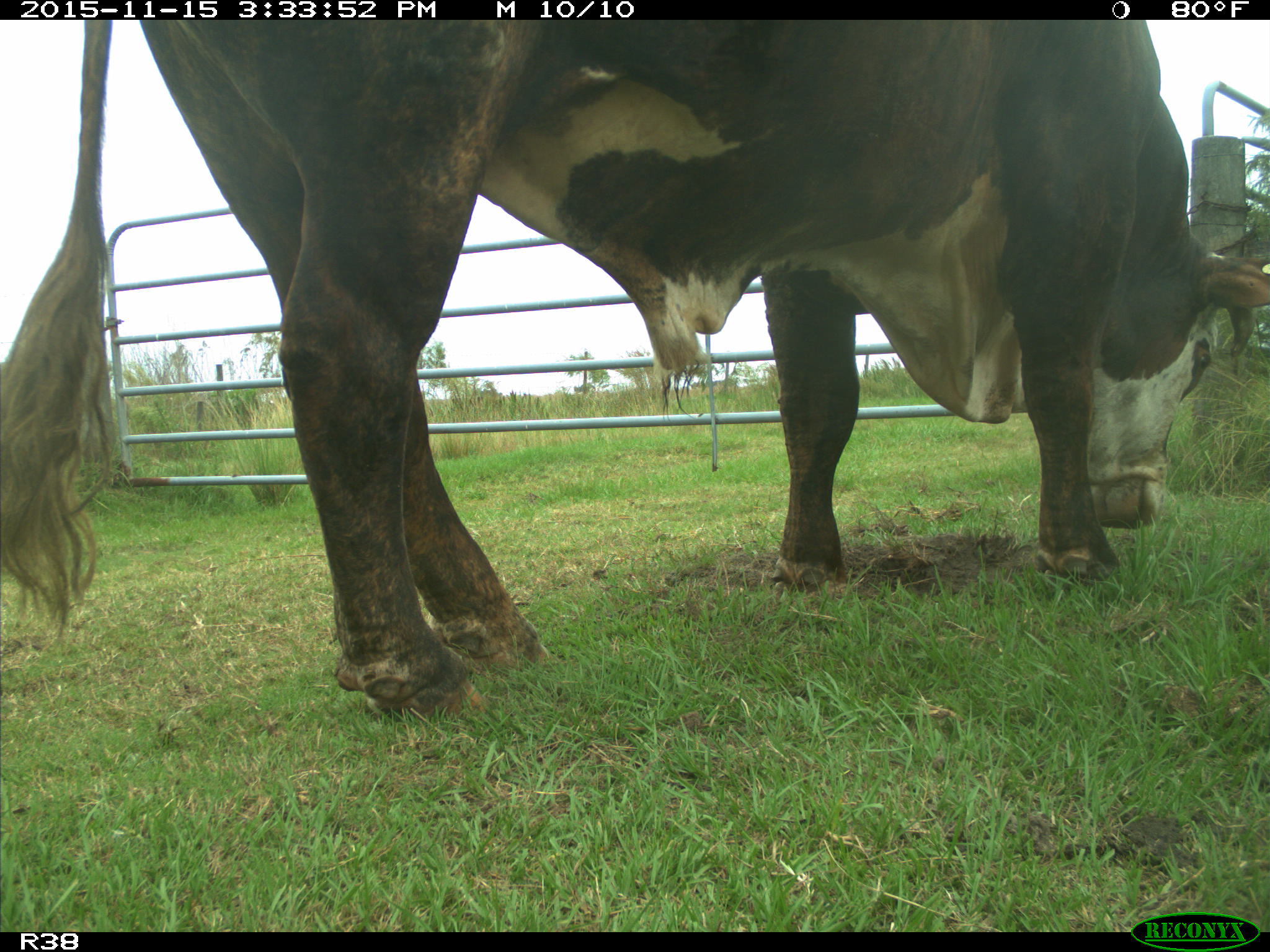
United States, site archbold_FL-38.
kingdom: Animalia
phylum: Chordata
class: Mammalia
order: Artiodactyla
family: Bovidae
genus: Bos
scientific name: Bos taurus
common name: domestic cow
Bos taurus (domestic cow).